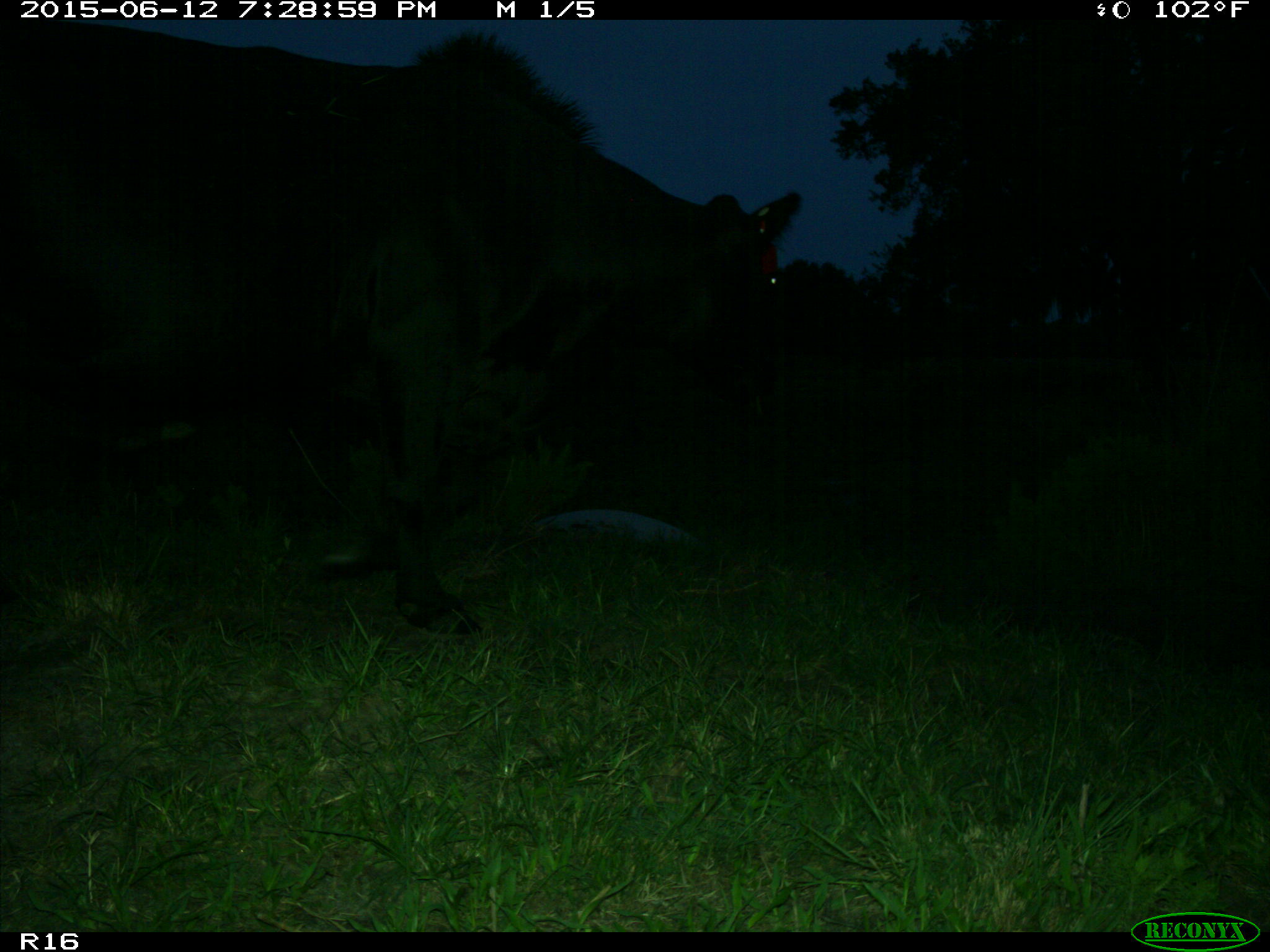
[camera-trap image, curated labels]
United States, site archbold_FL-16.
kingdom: Animalia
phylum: Chordata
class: Mammalia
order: Artiodactyla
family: Bovidae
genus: Bos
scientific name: Bos taurus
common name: domestic cow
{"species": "Bos taurus (domestic cow)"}